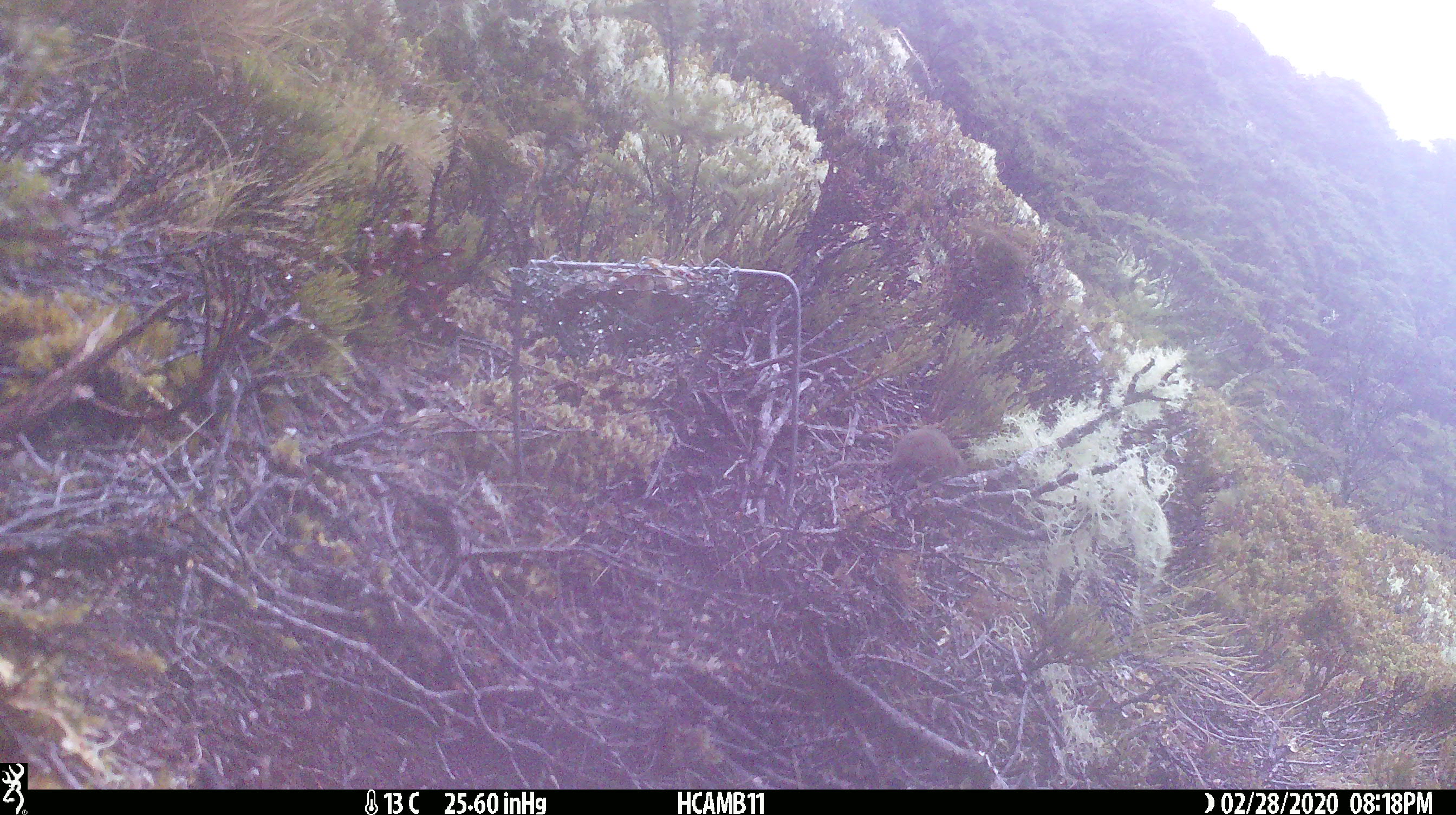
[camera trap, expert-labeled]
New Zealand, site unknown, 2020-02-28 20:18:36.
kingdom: Animalia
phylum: Chordata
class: Mammalia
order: Rodentia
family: Muridae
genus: Mus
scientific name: Mus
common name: mouse